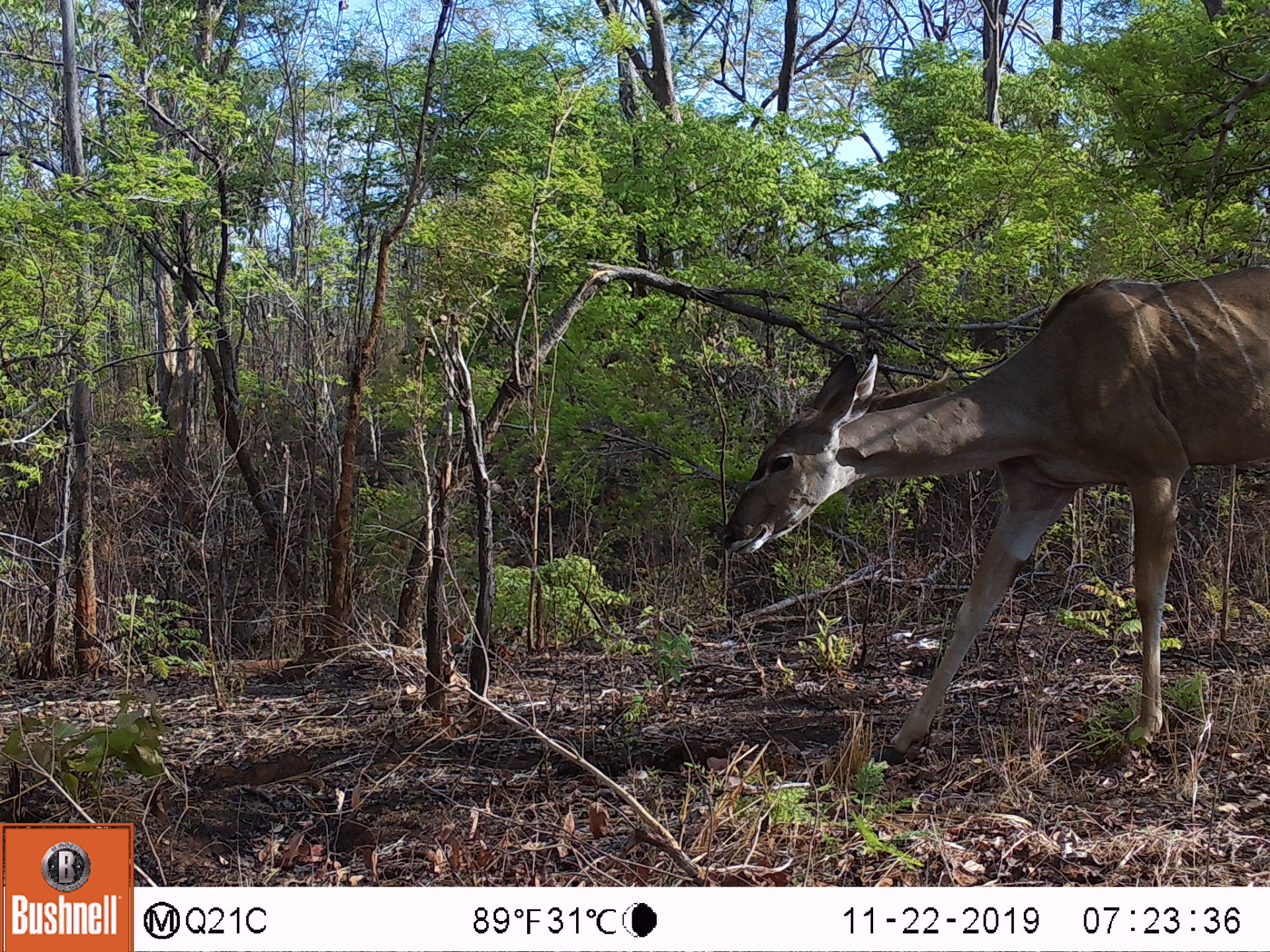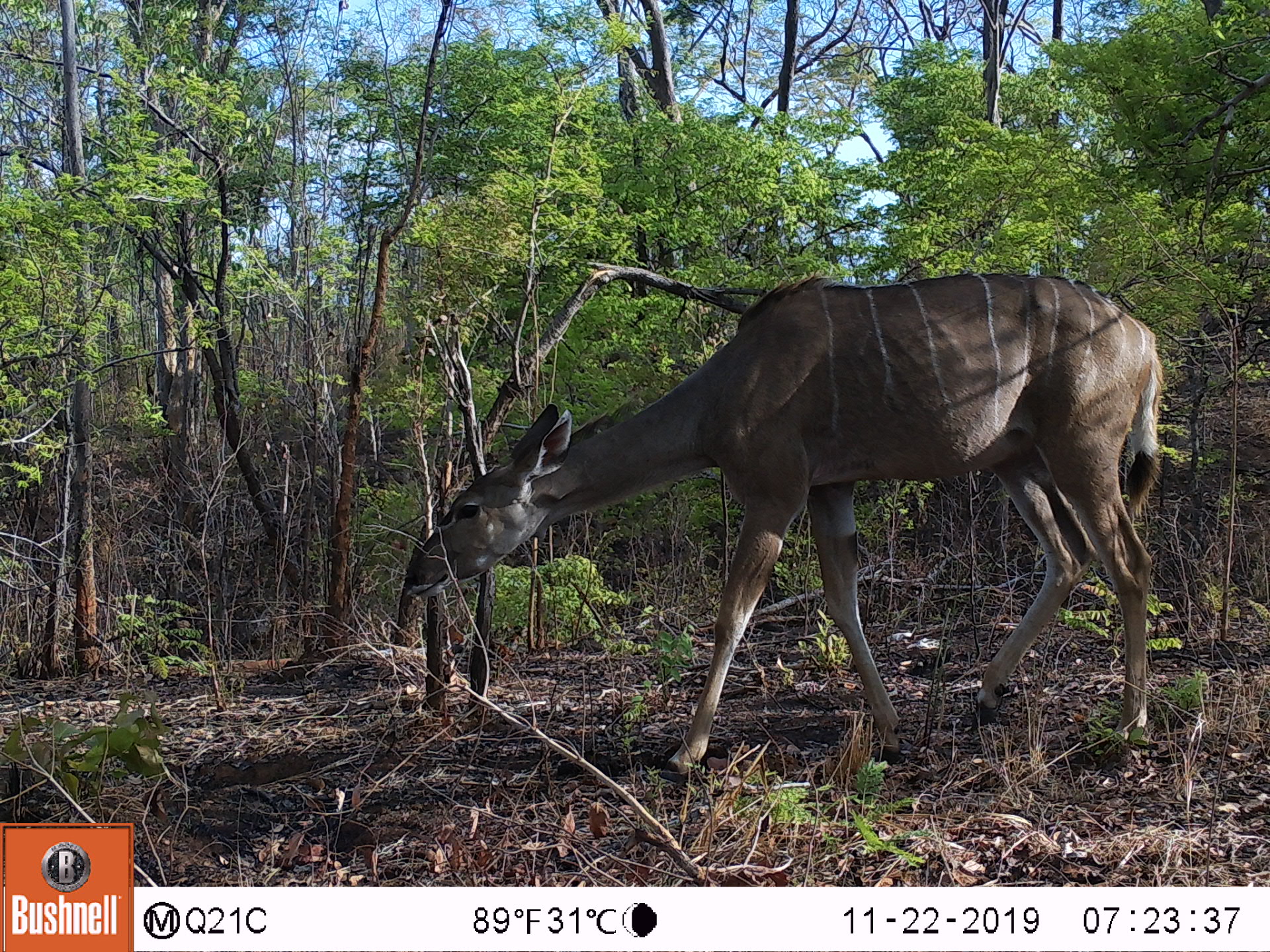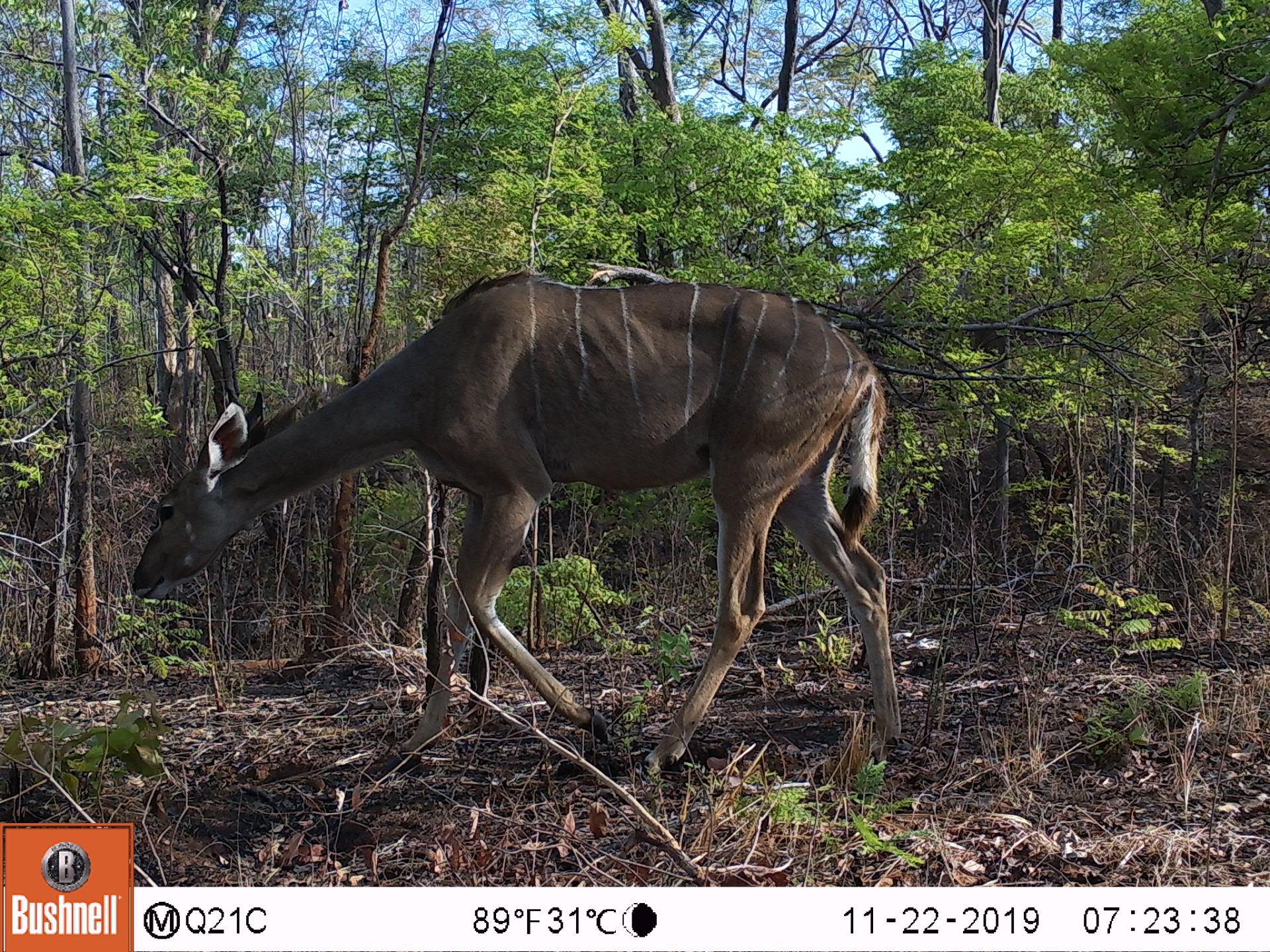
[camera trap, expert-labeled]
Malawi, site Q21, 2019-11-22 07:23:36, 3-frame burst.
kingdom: Animalia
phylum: Chordata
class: Mammalia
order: Artiodactyla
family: Bovidae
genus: Tragelaphus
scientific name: Tragelaphus strepsiceros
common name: greater kudu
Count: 1.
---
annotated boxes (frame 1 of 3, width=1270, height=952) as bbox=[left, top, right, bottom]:
greater kudu: bbox=[715, 247, 1263, 784]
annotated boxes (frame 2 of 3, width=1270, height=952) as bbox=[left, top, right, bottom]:
greater kudu: bbox=[432, 261, 1175, 779]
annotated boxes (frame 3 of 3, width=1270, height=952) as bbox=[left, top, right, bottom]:
greater kudu: bbox=[123, 266, 899, 756]